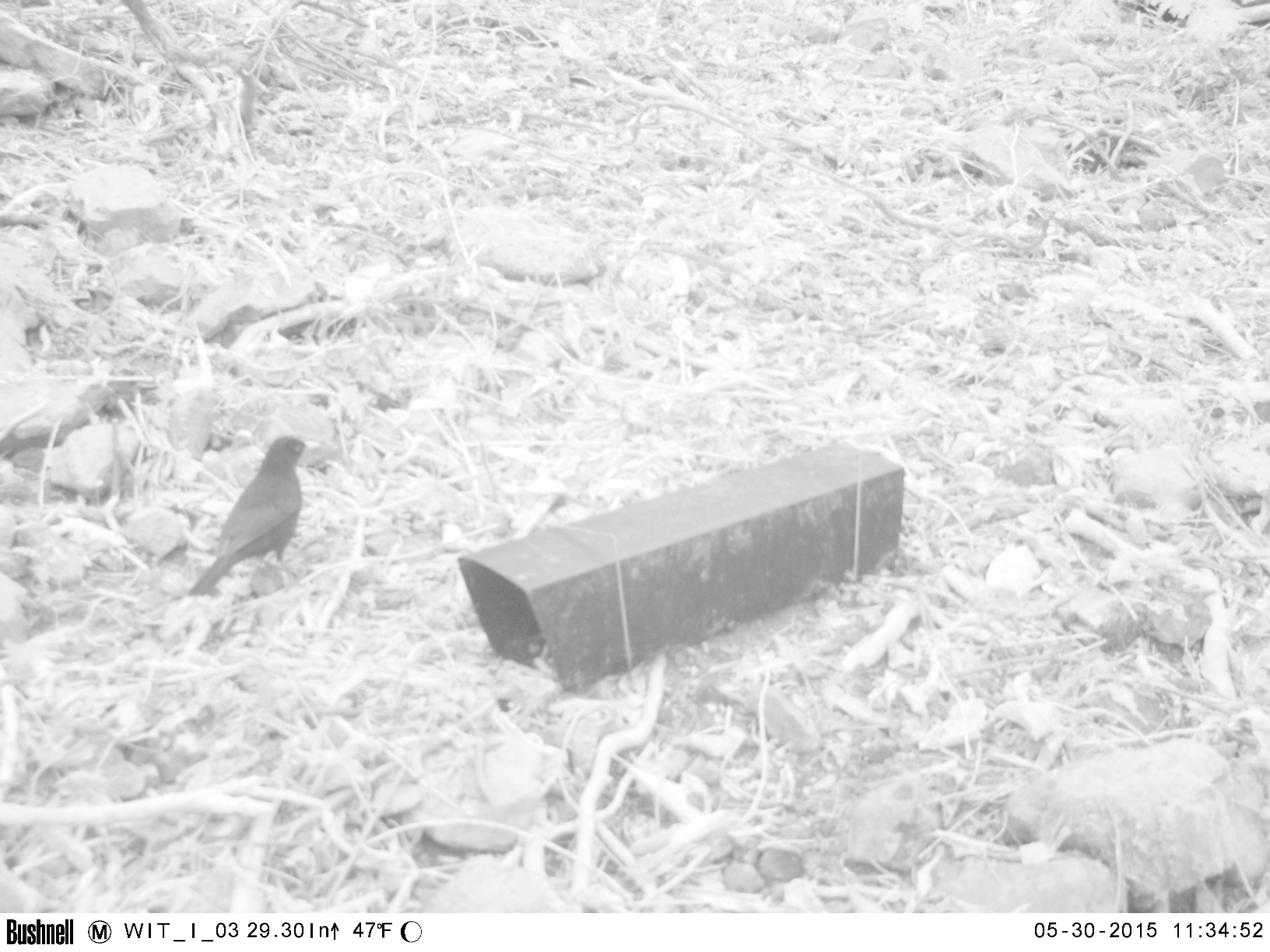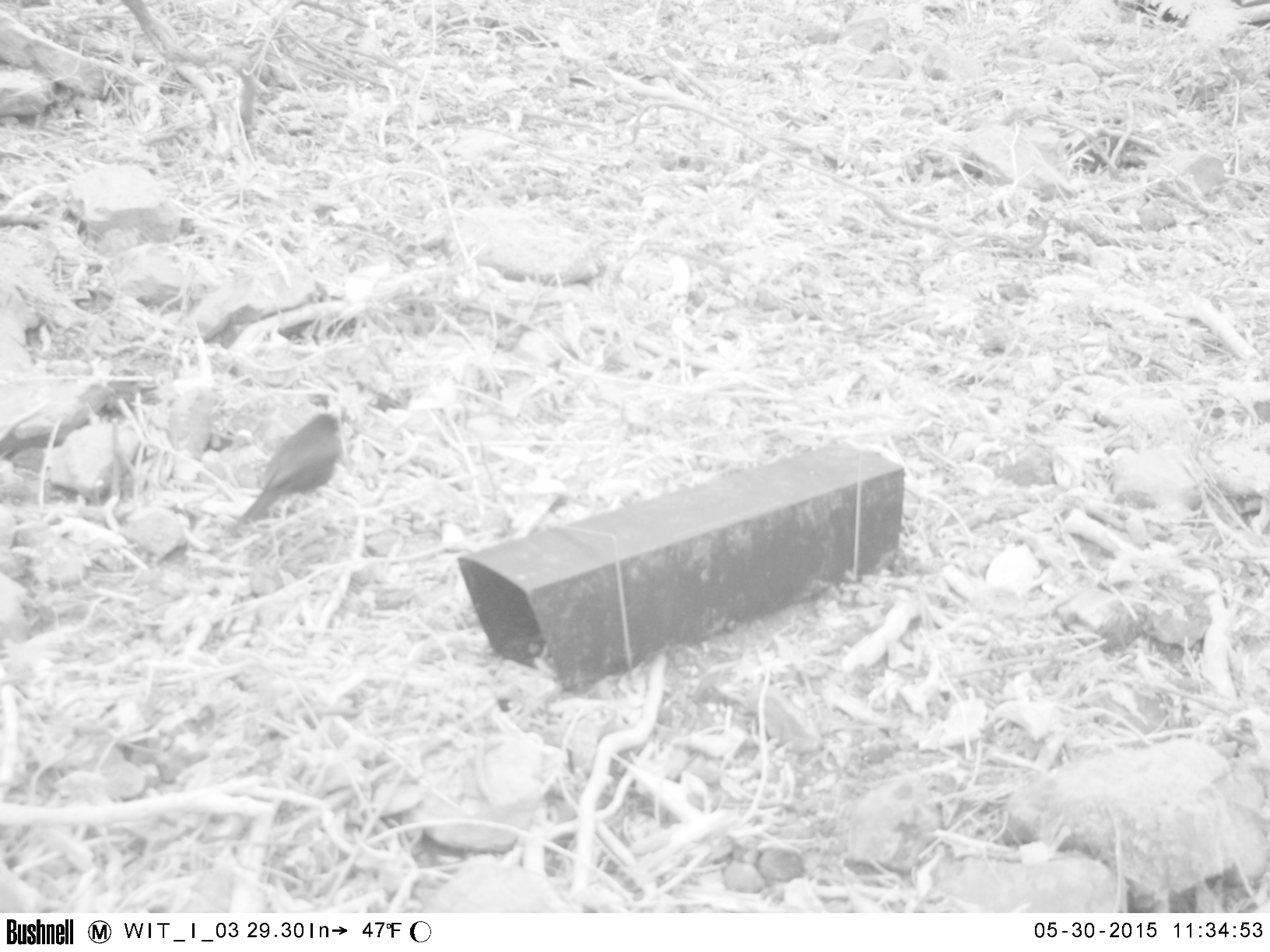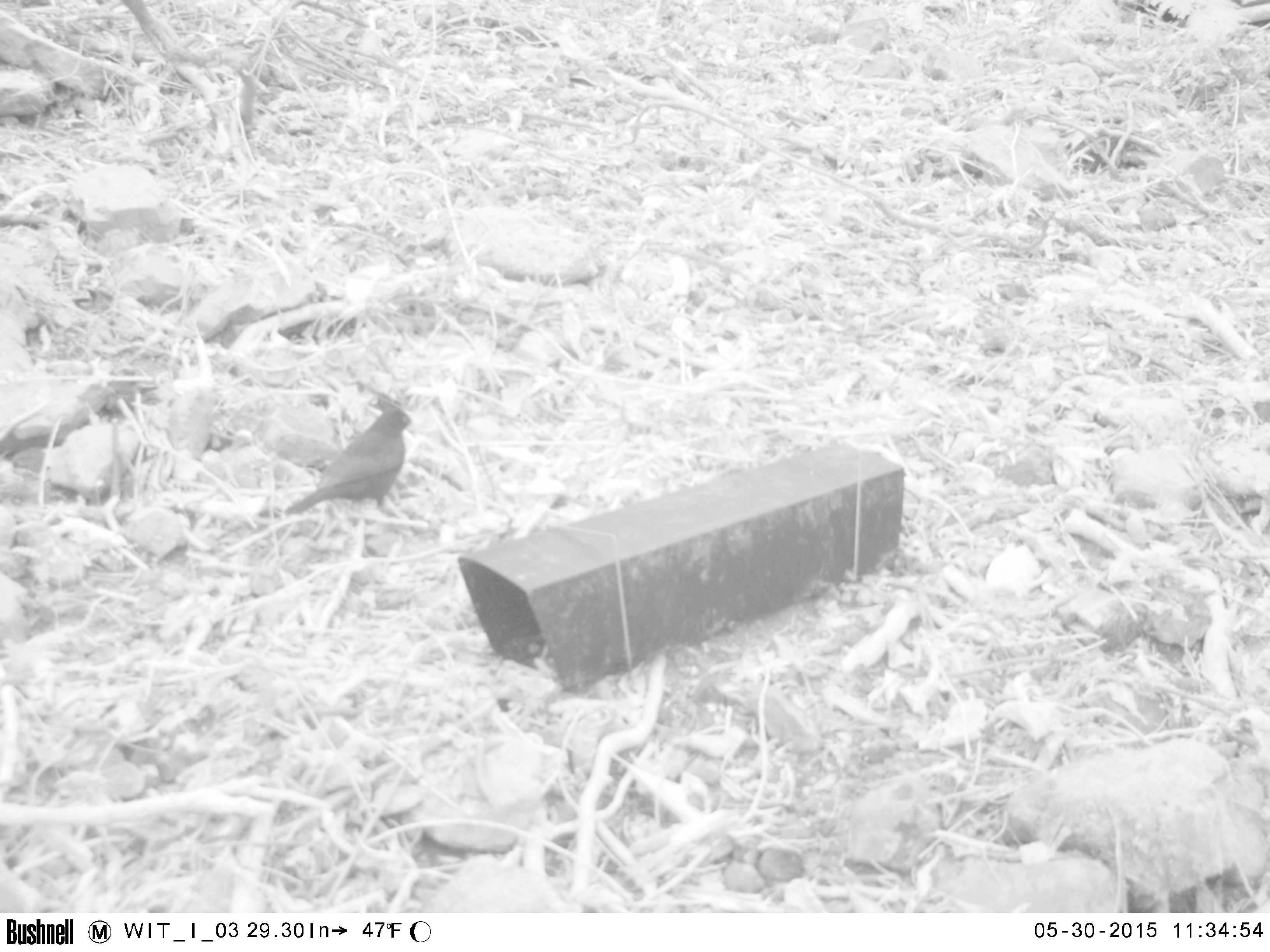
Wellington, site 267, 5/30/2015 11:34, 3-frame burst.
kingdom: Animalia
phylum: Chordata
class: Aves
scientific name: Aves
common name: bird